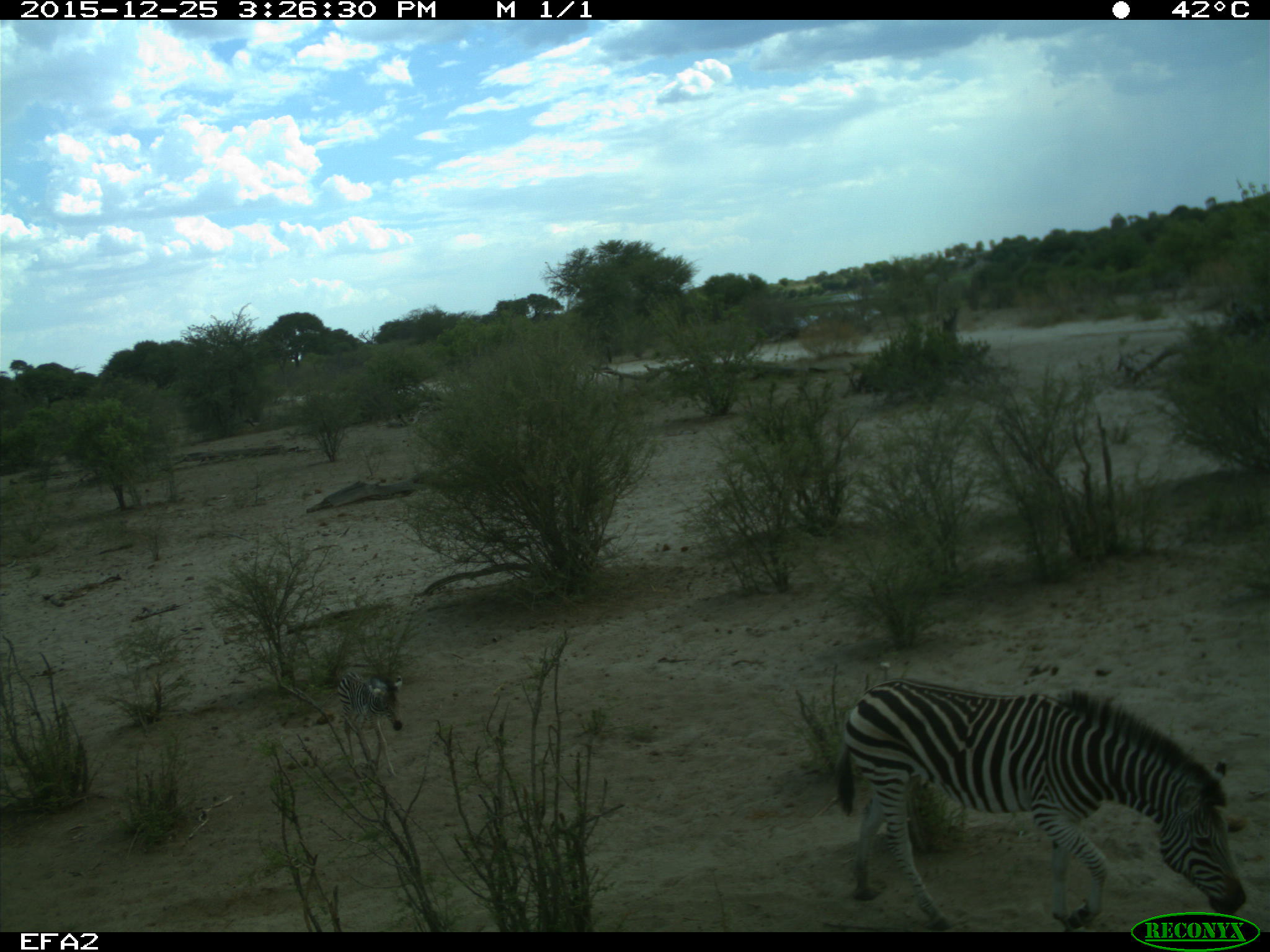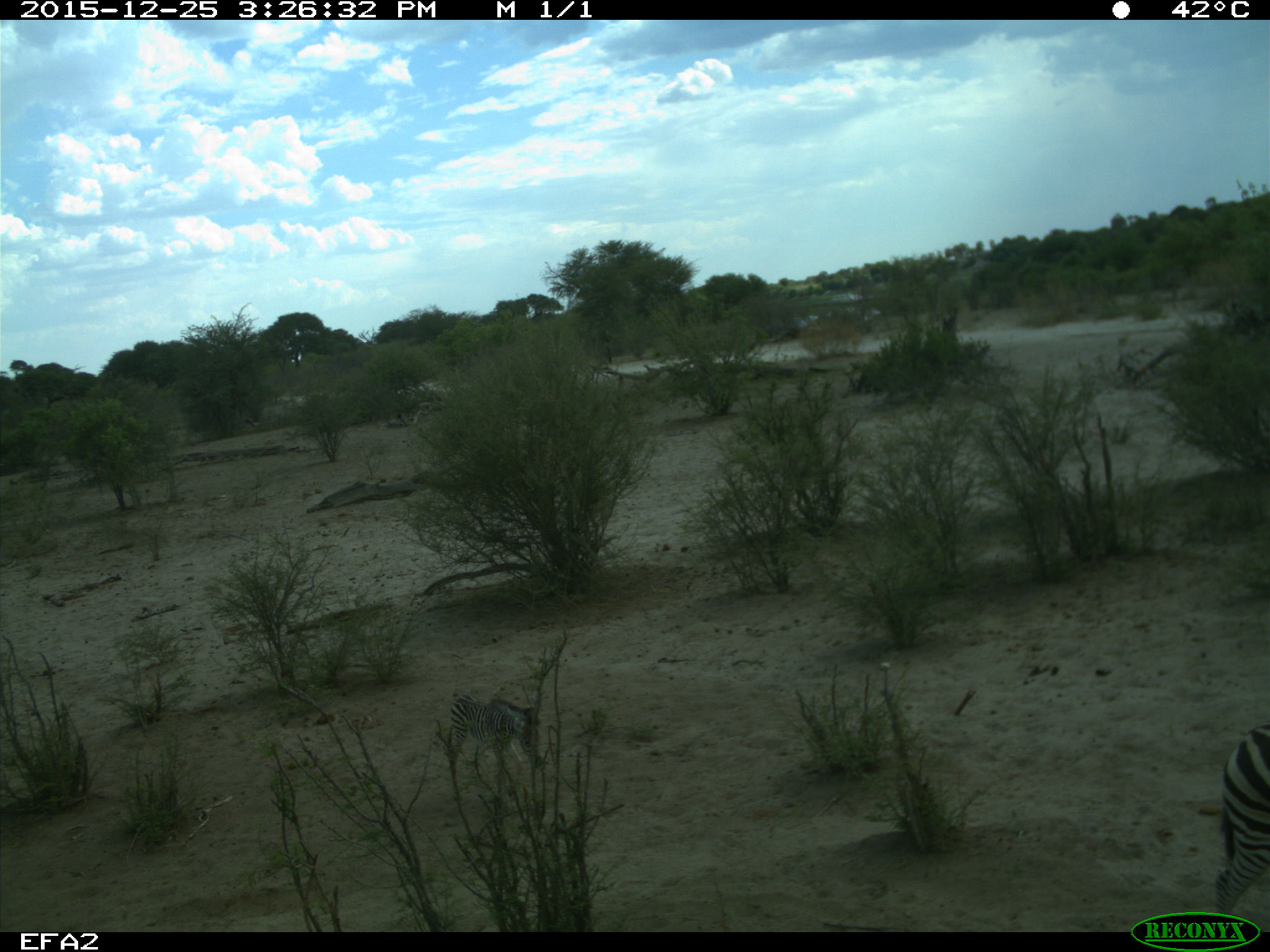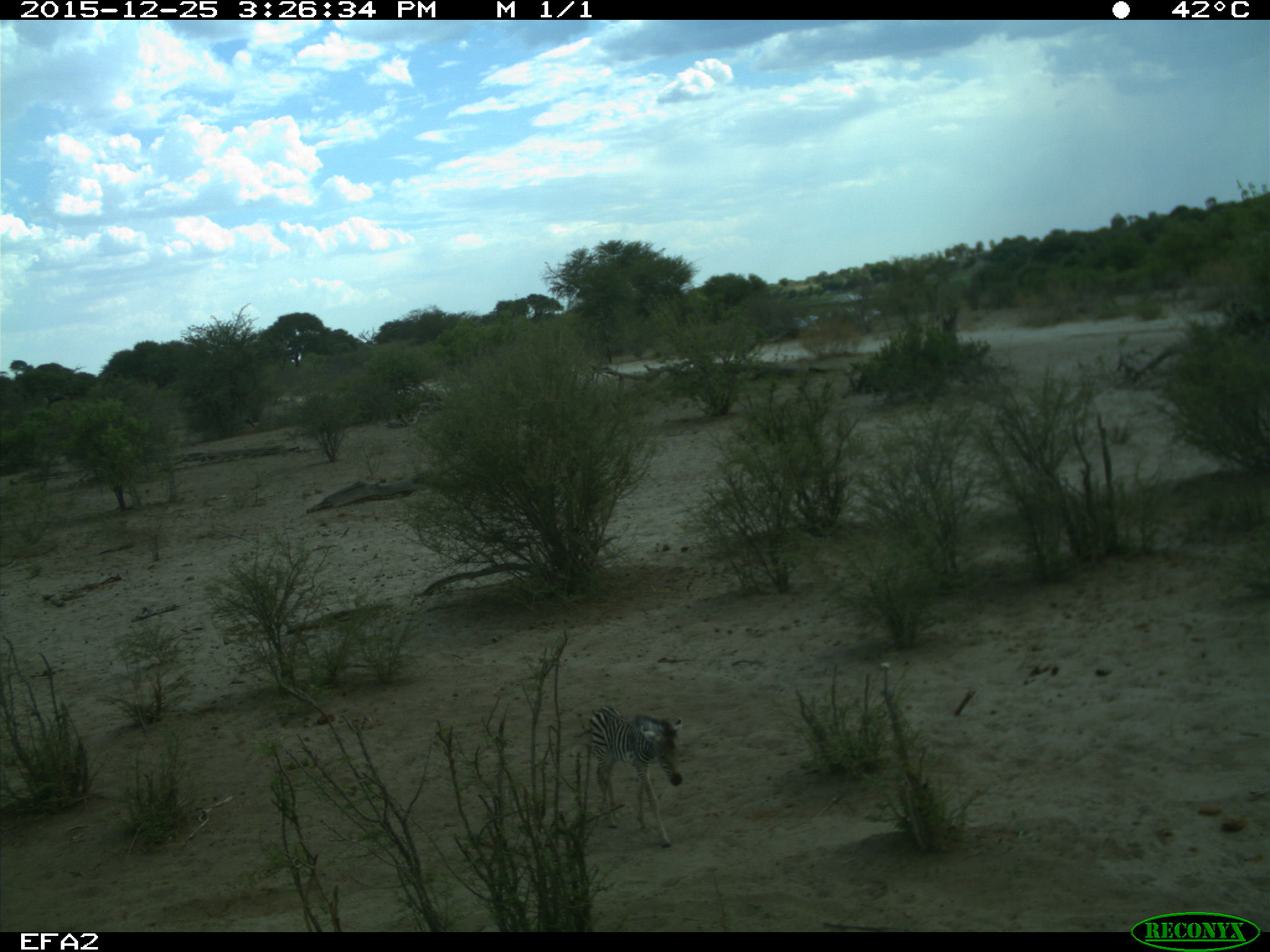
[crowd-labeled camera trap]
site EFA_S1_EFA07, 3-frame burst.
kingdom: Animalia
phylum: Chordata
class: Mammalia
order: Perissodactyla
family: Equidae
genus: Equus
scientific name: Equus quagga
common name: plains zebra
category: zebraplains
Zebraplains (plains zebra) (Equus quagga), count 2. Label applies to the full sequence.